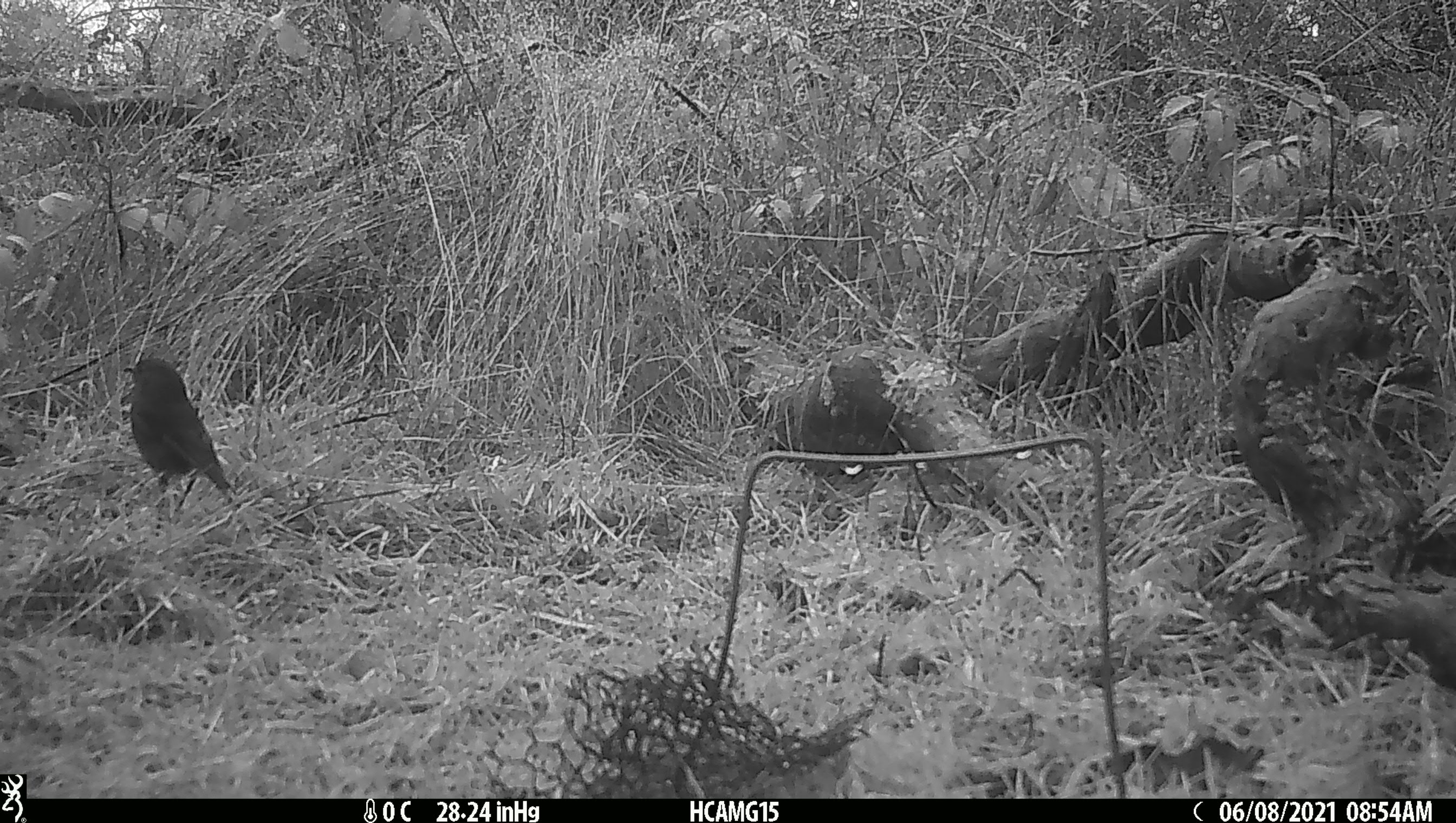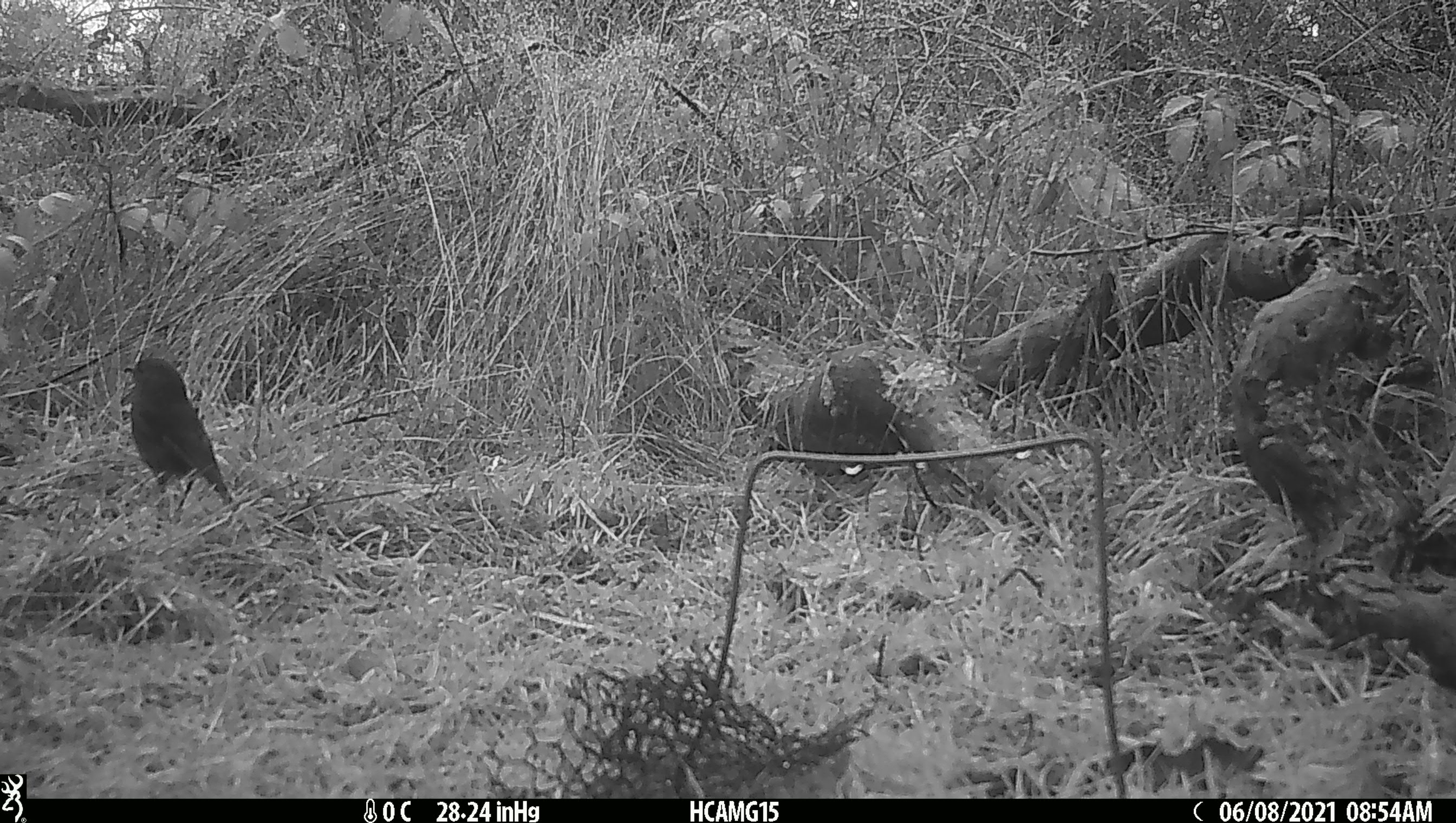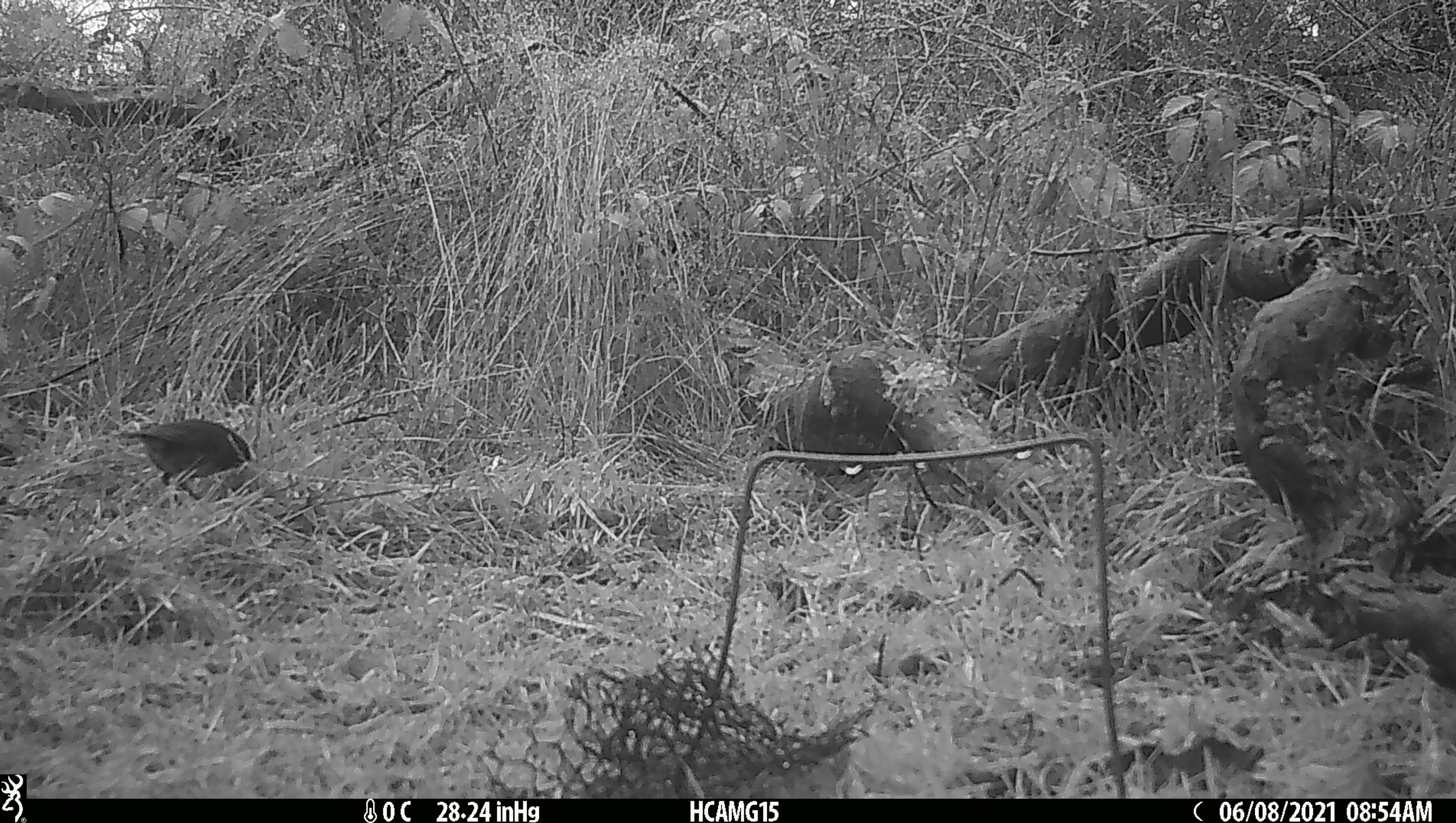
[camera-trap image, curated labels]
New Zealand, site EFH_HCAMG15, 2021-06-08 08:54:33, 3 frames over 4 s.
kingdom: Animalia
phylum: Chordata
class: Aves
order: Passeriformes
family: Petroicidae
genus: Petroica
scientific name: Petroica australis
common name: new zealand robin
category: robin